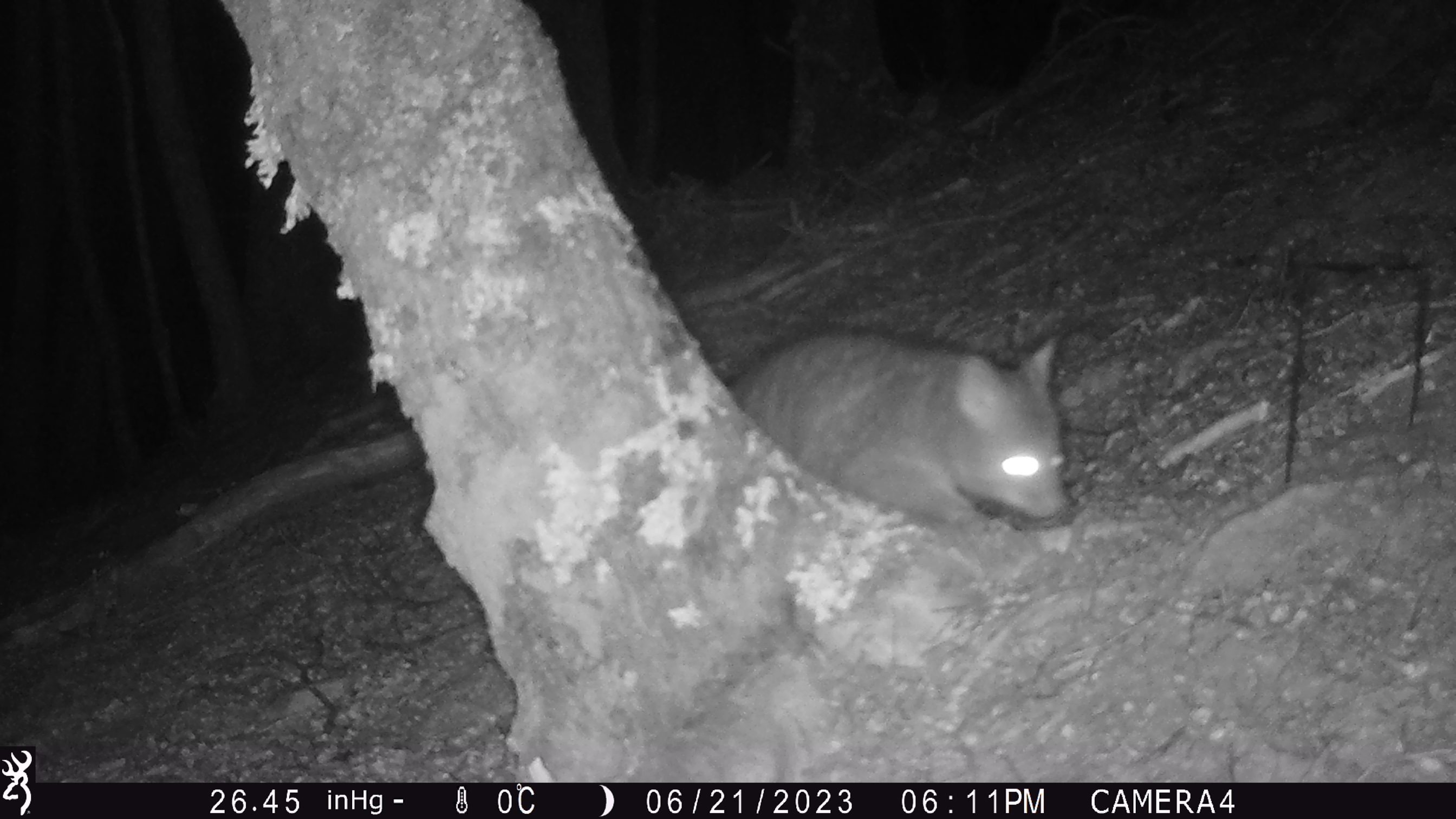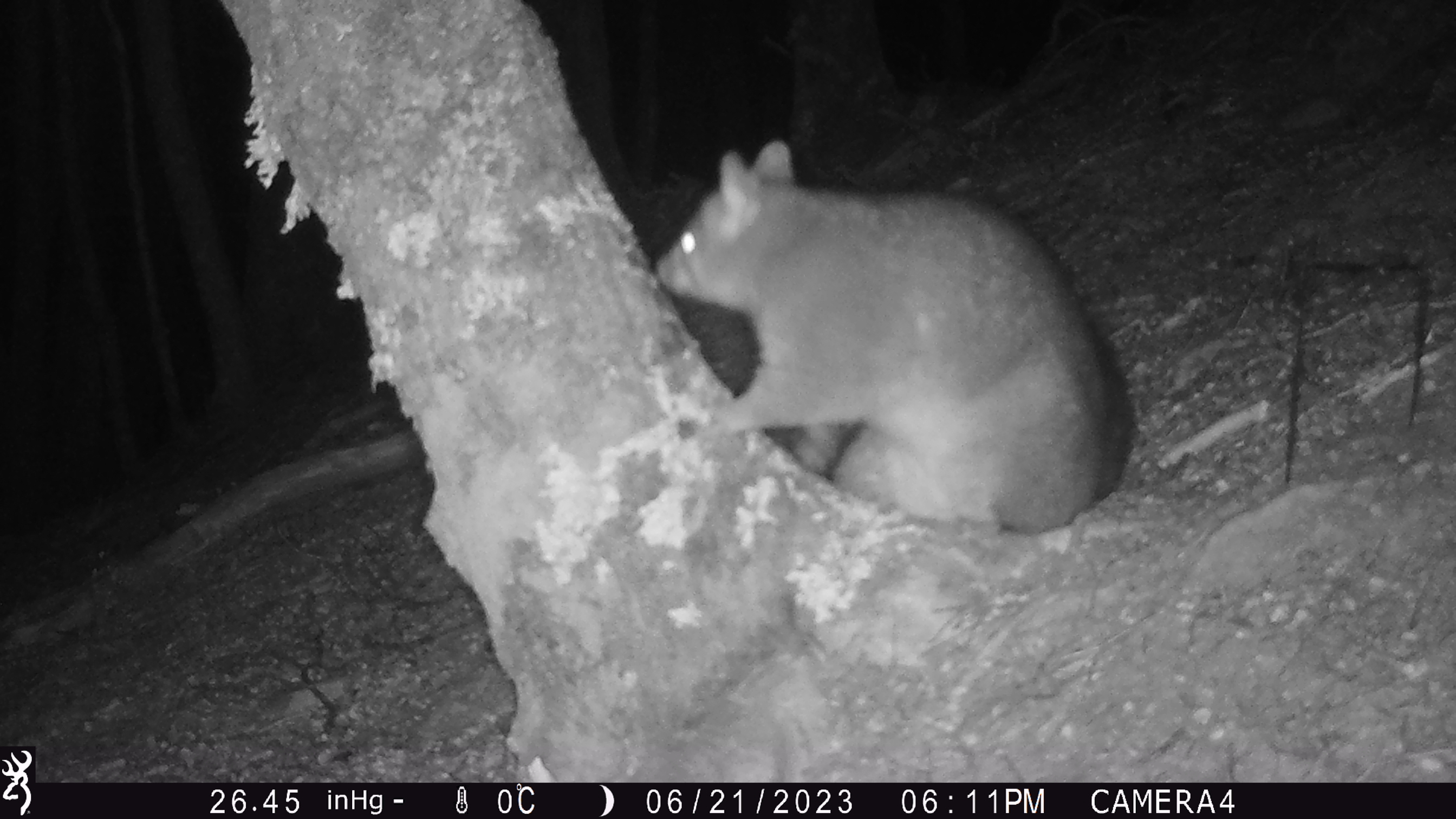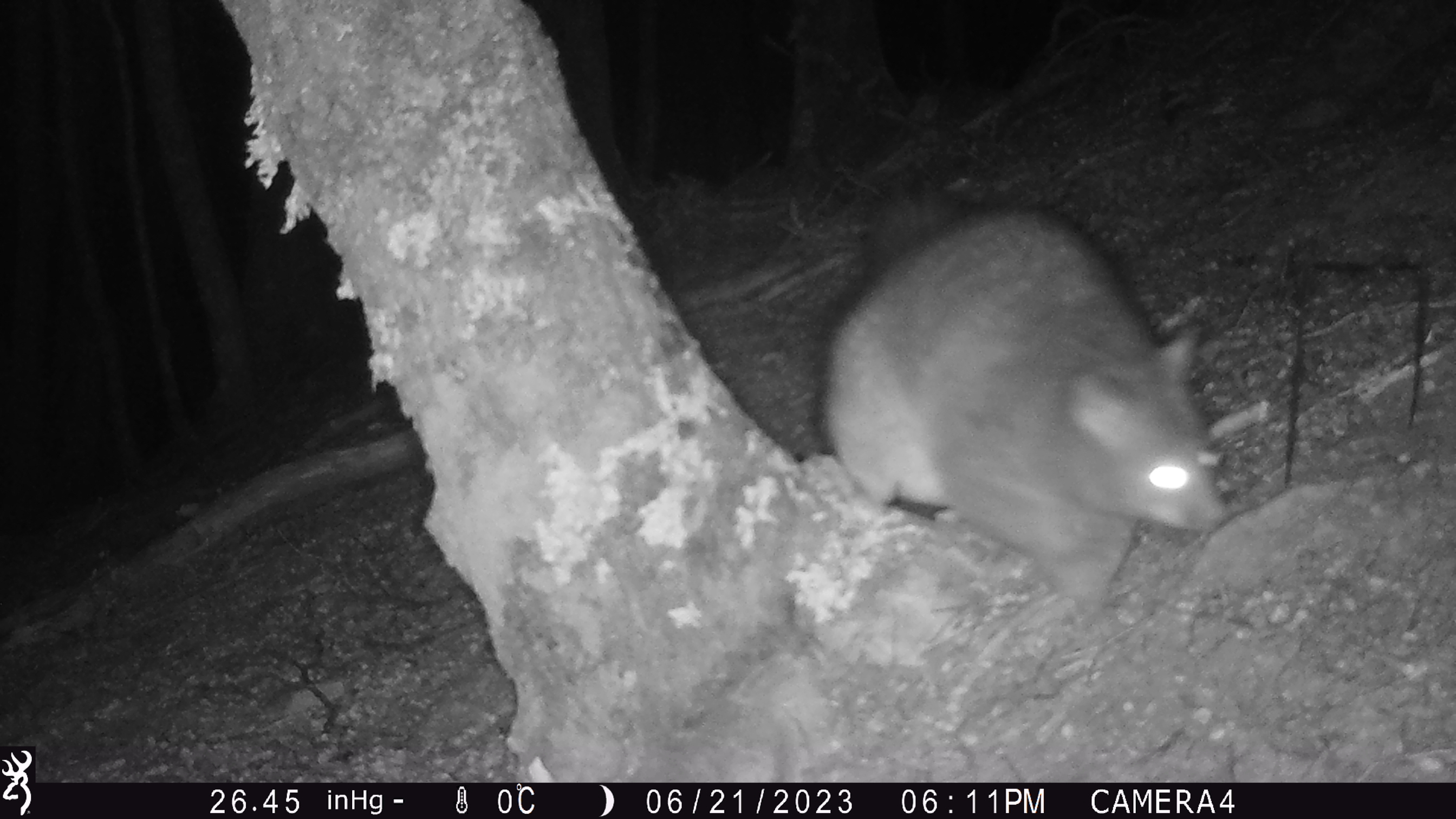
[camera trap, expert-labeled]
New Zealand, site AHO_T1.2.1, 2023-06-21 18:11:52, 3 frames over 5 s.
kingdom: Animalia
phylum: Chordata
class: Mammalia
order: Carnivora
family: Mustelidae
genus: Mustela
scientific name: Mustela erminea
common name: stoat